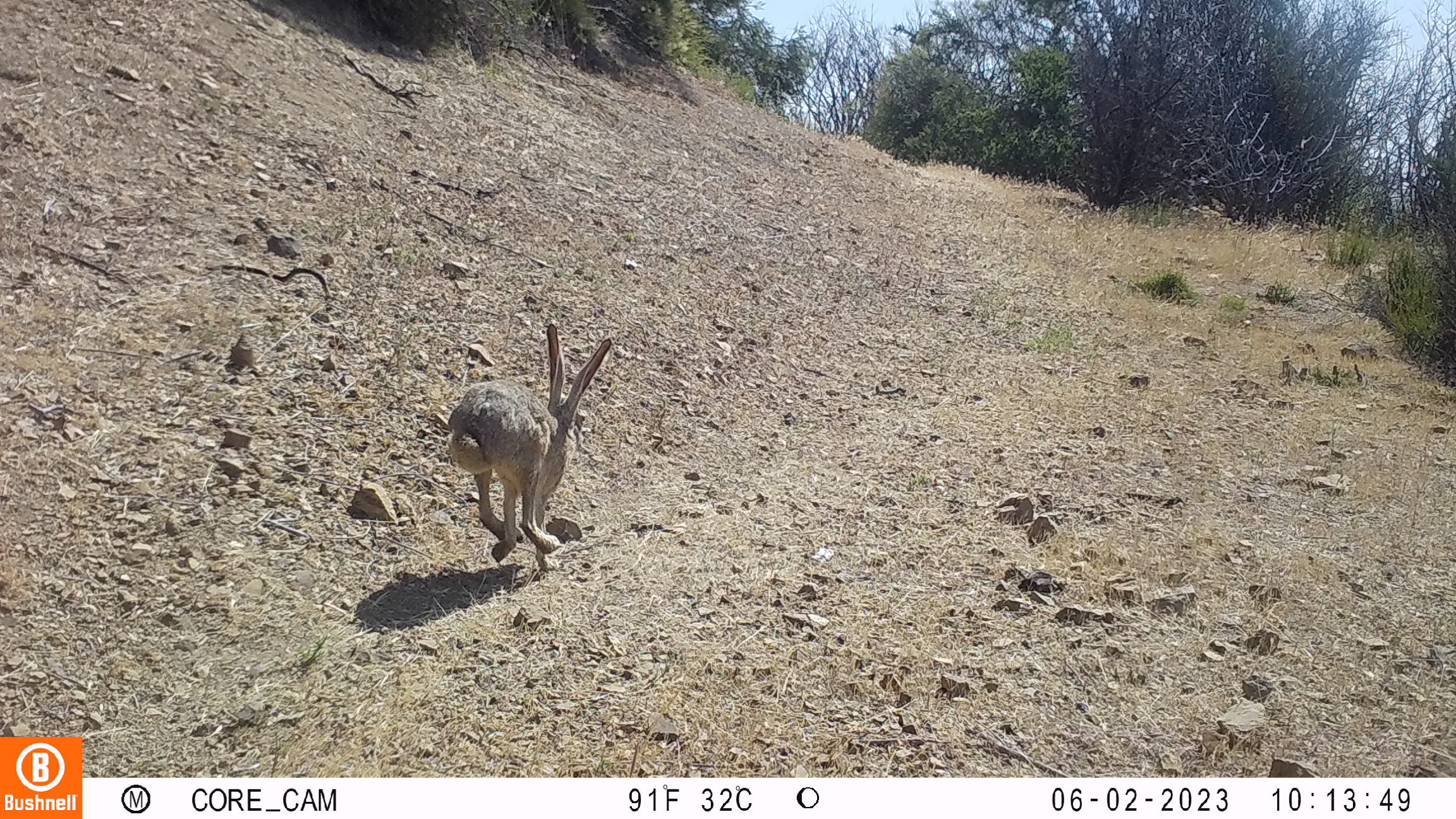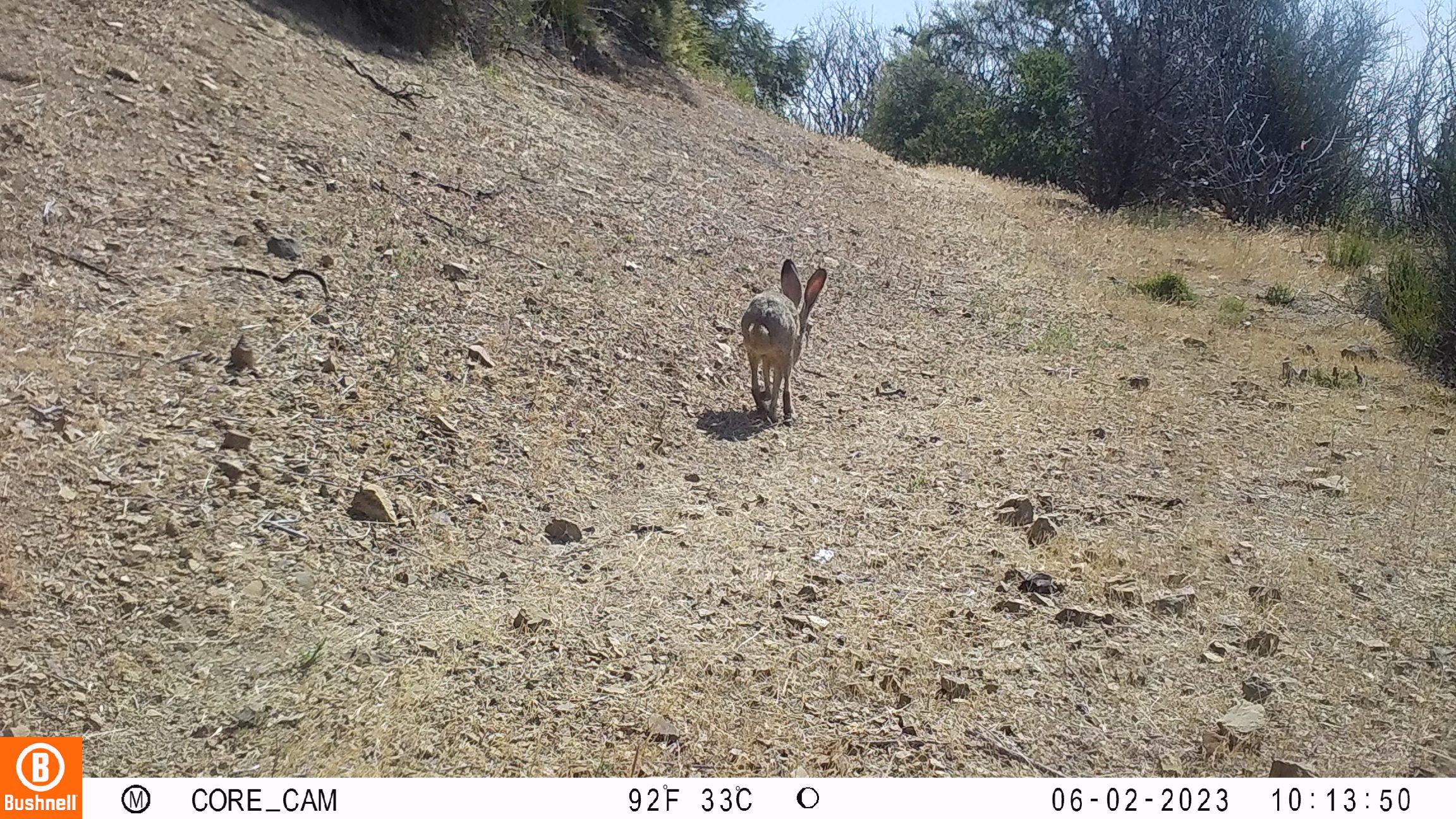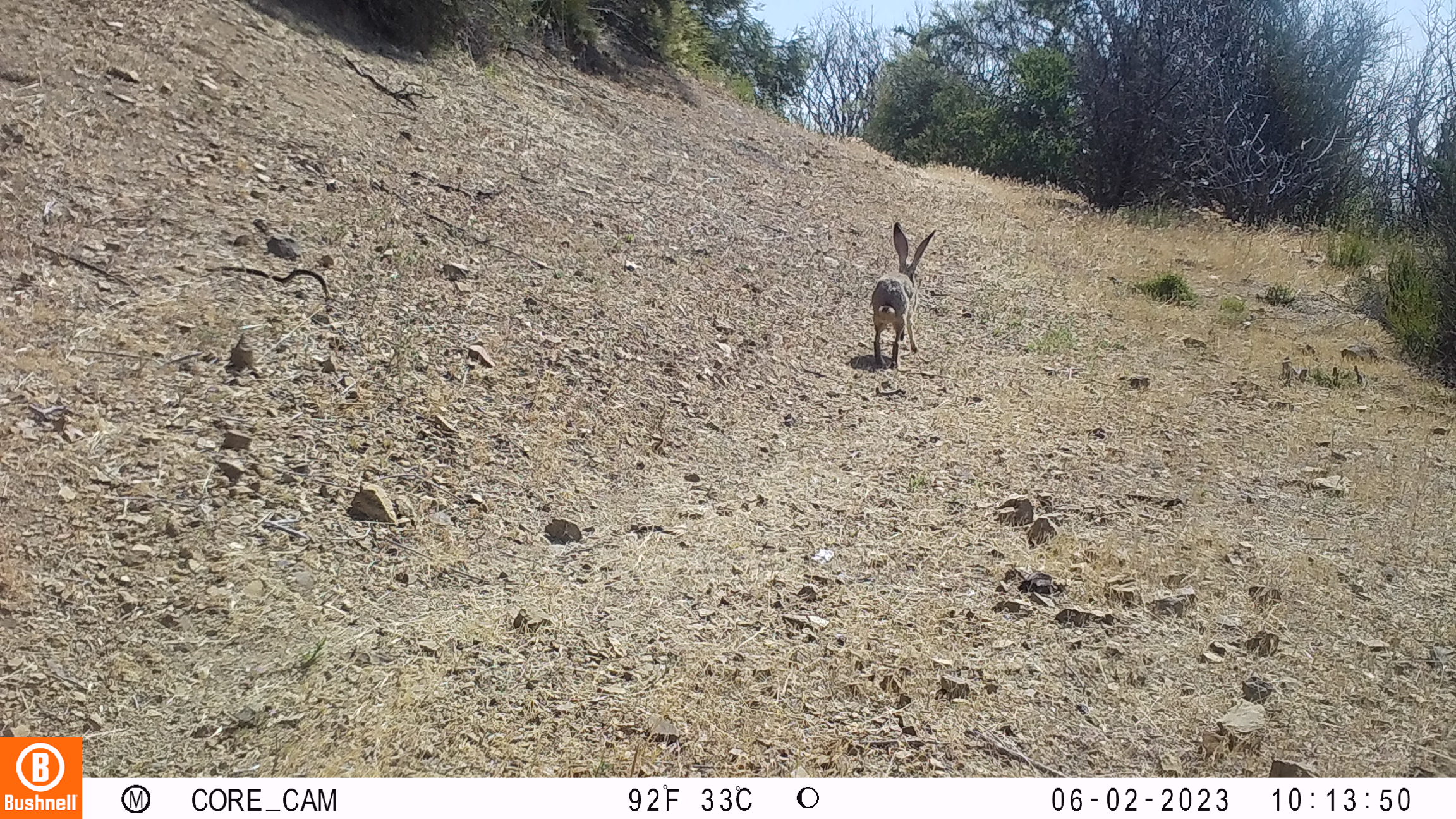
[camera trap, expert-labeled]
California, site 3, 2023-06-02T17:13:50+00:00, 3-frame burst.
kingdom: Animalia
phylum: Chordata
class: Mammalia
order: Lagomorpha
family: Leporidae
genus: Lepus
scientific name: Lepus californicus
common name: black-tailed jackrabbit